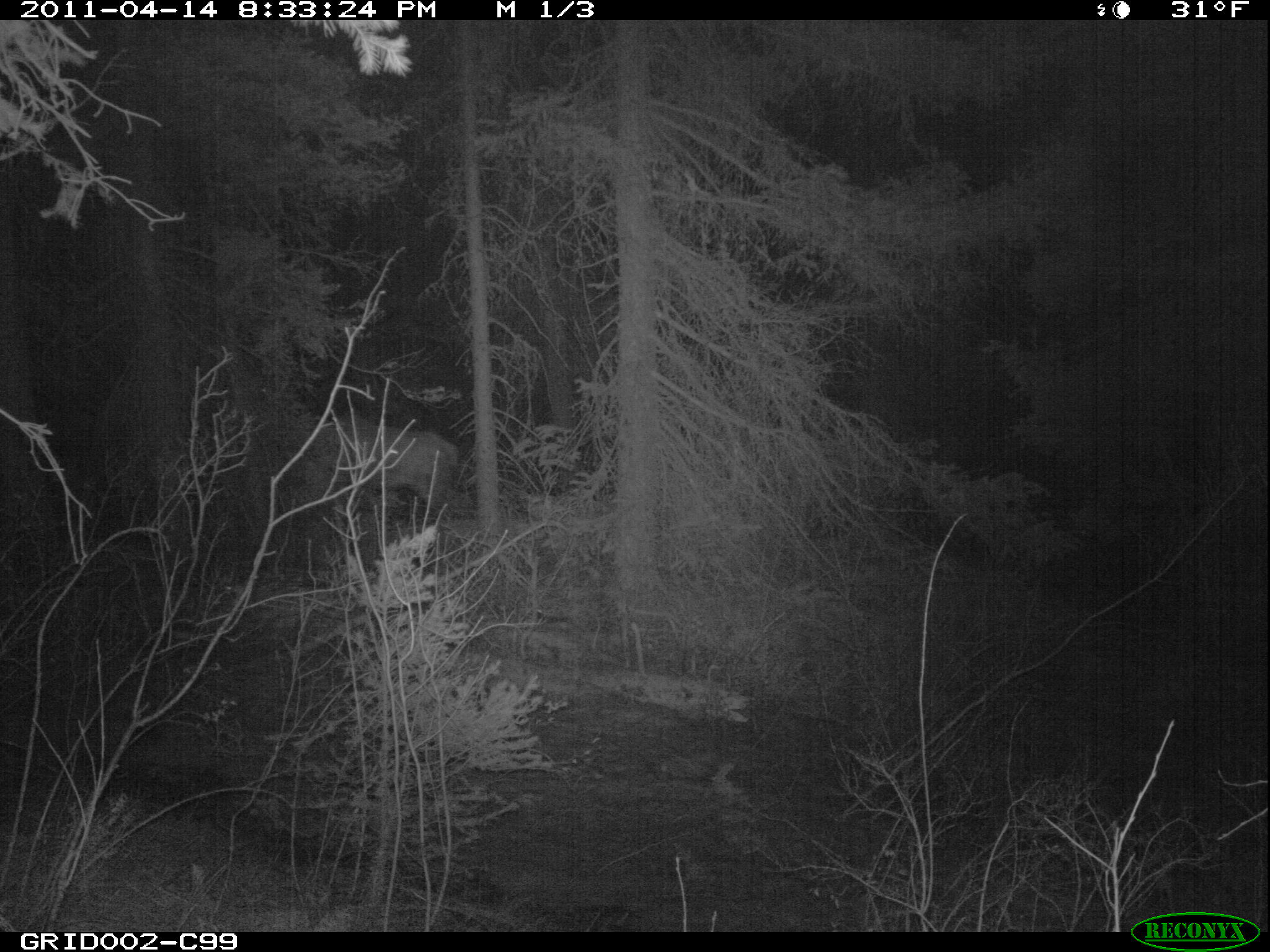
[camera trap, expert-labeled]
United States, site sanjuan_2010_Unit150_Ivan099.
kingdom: Animalia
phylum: Chordata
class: Mammalia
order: Artiodactyla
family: Cervidae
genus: Cervus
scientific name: Cervus elaphus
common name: red deer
Cervus elaphus (red deer).